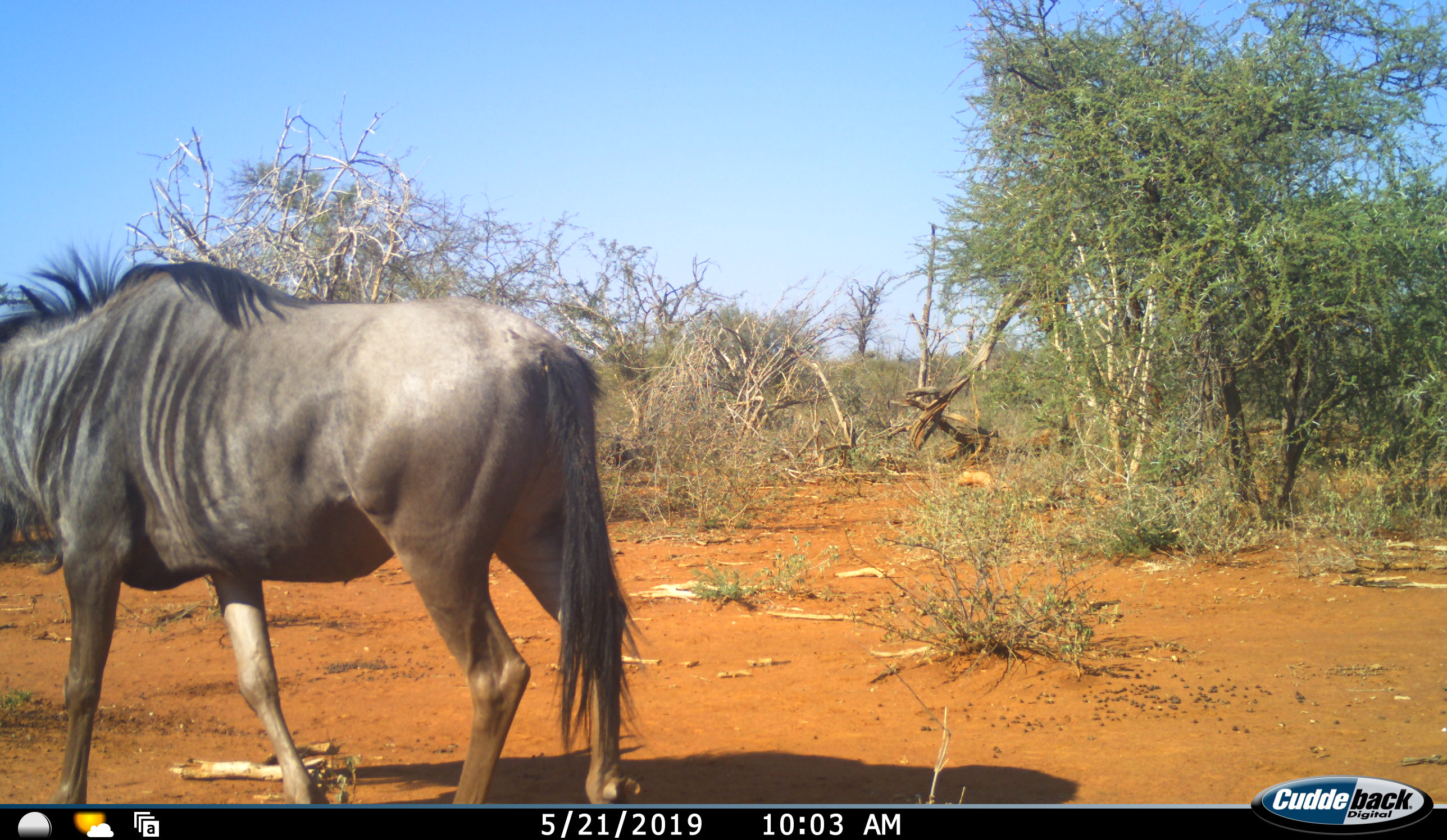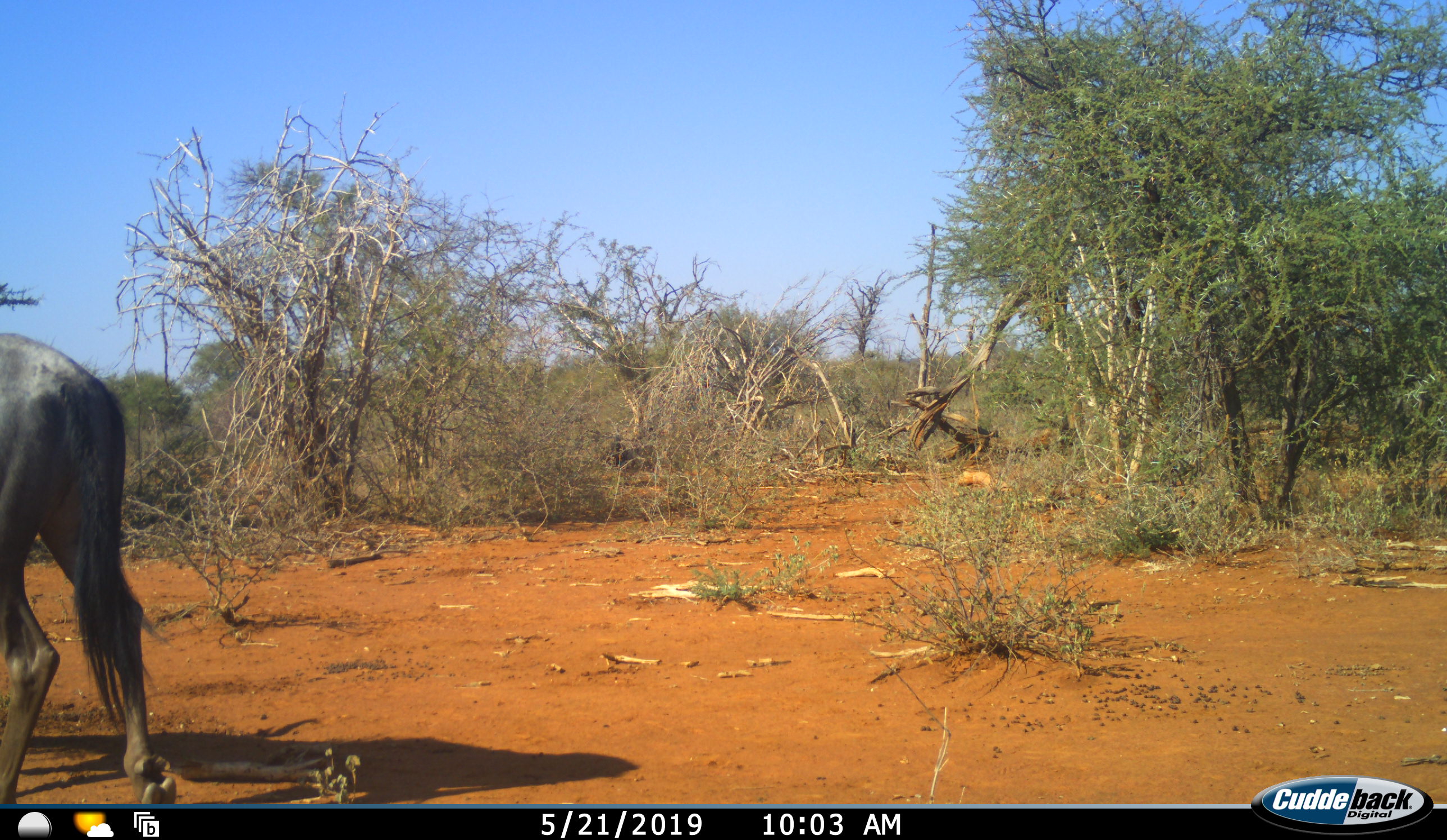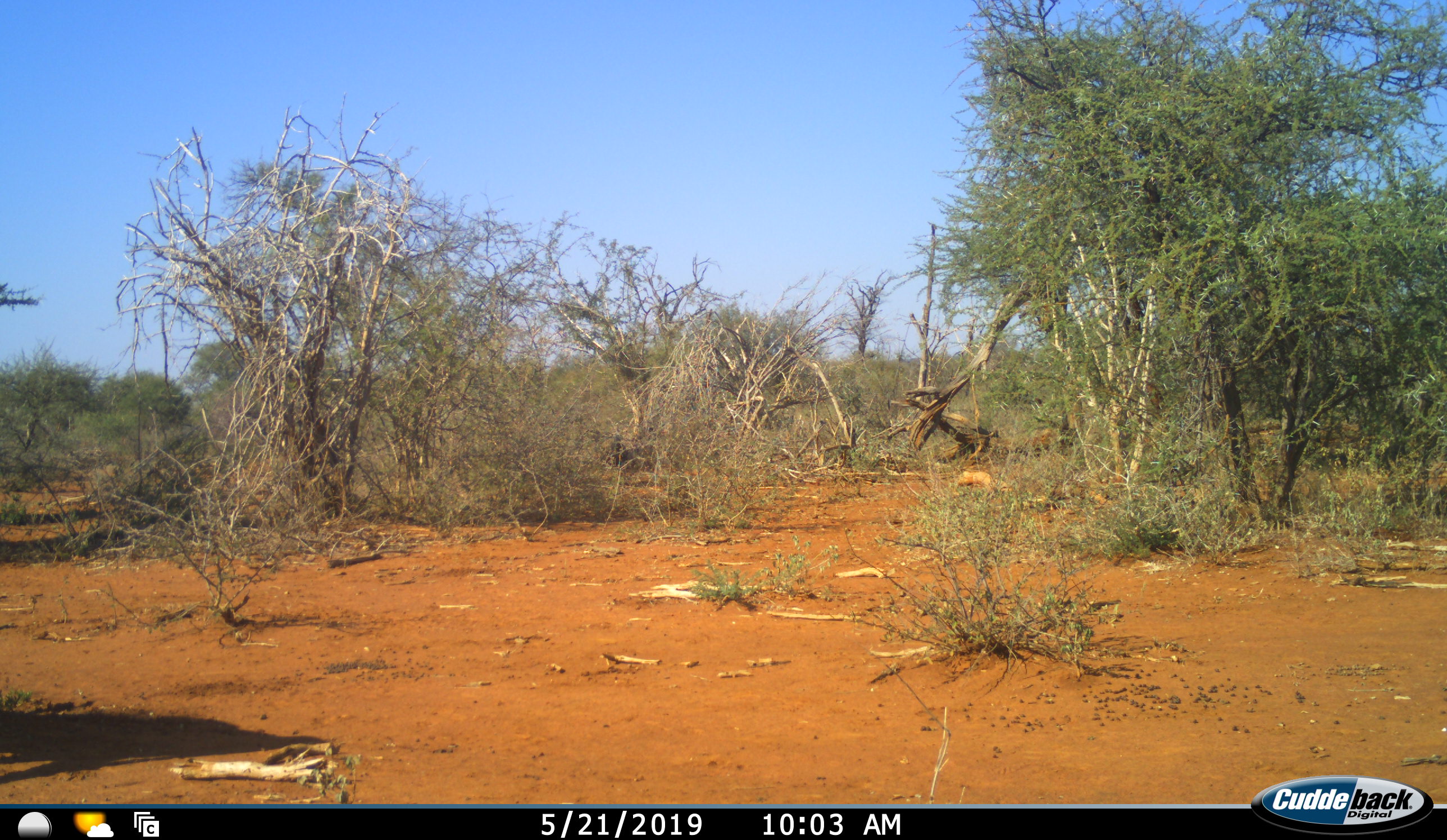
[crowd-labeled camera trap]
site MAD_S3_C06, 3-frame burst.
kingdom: Animalia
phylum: Chordata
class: Mammalia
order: Artiodactyla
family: Bovidae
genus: Connochaetes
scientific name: Connochaetes taurinus taurinus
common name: blue wildebeest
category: wildebeestblue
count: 1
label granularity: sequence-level